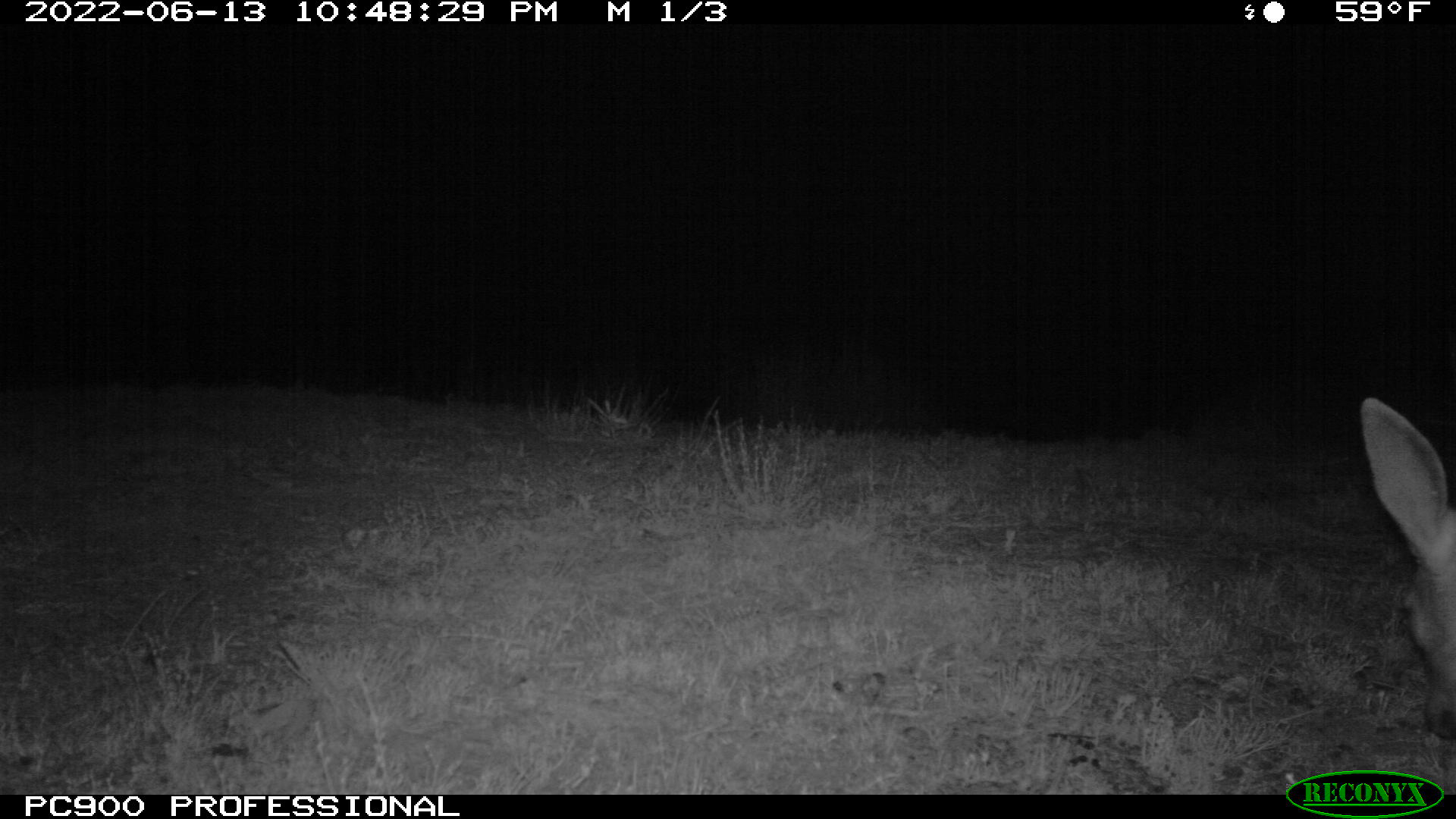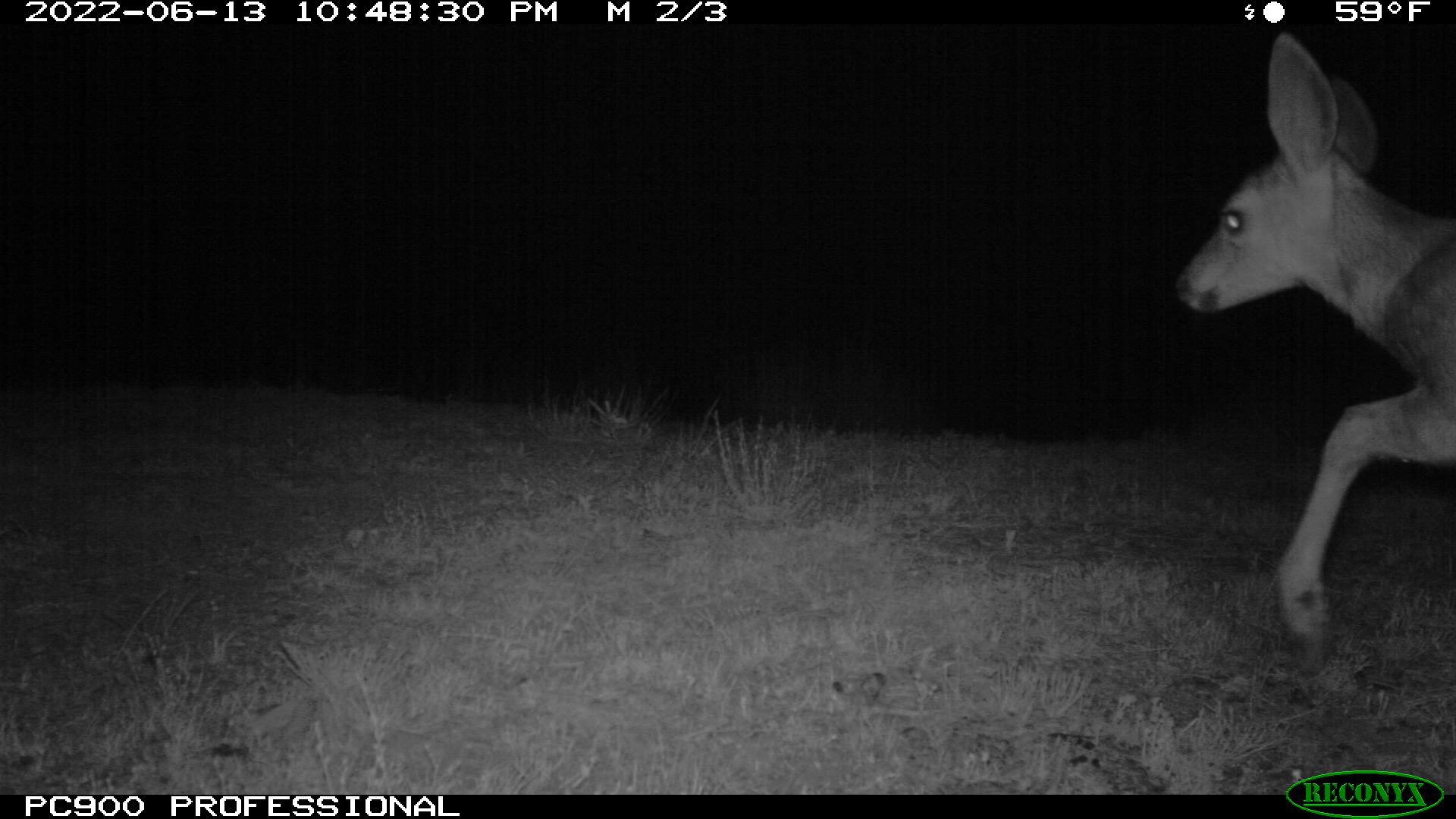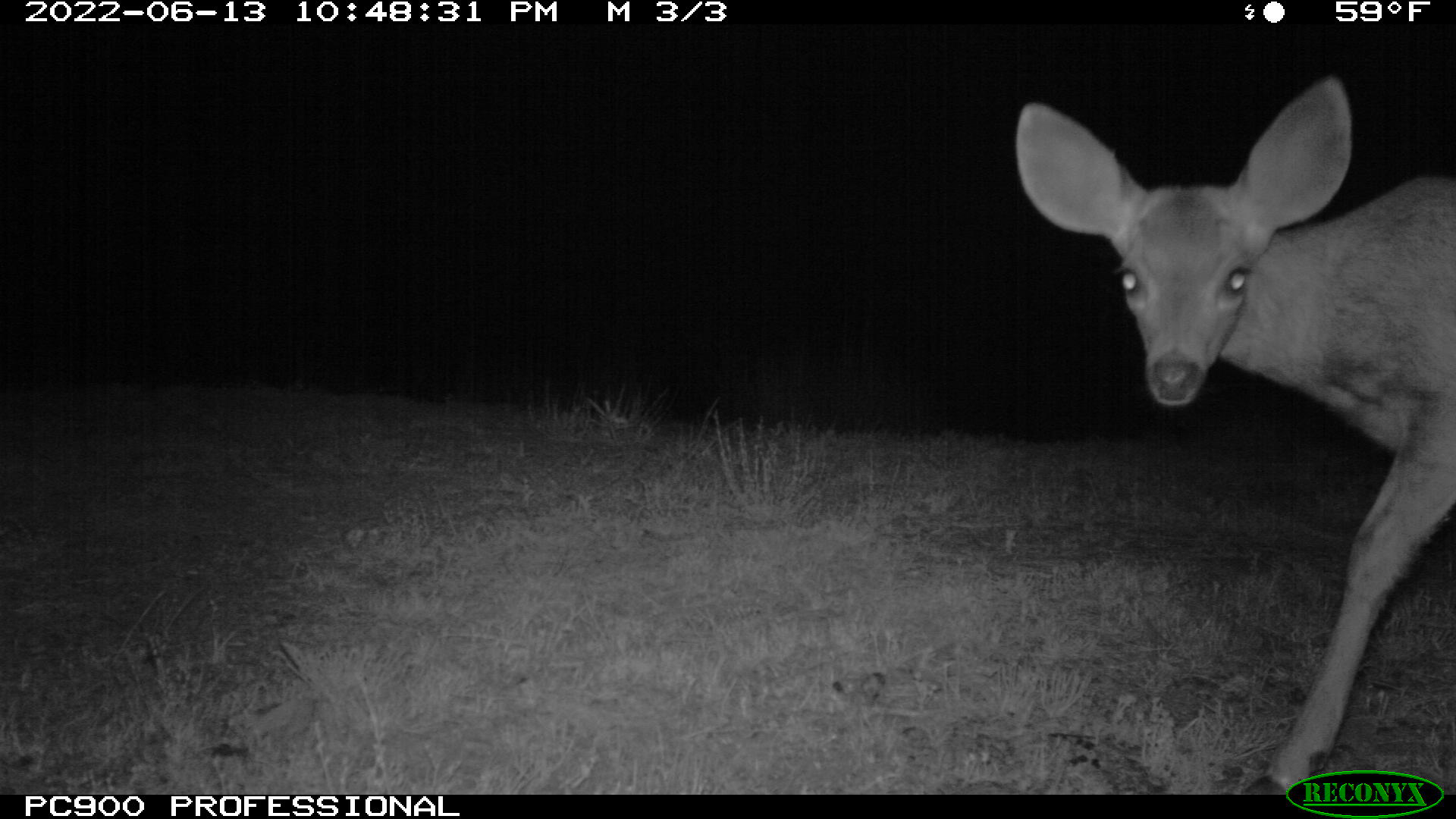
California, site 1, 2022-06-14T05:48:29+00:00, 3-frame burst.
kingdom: Animalia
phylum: Chordata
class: Mammalia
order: Artiodactyla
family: Cervidae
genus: Odocoileus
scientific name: Odocoileus hemionus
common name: mule deer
Mule deer (Odocoileus hemionus).